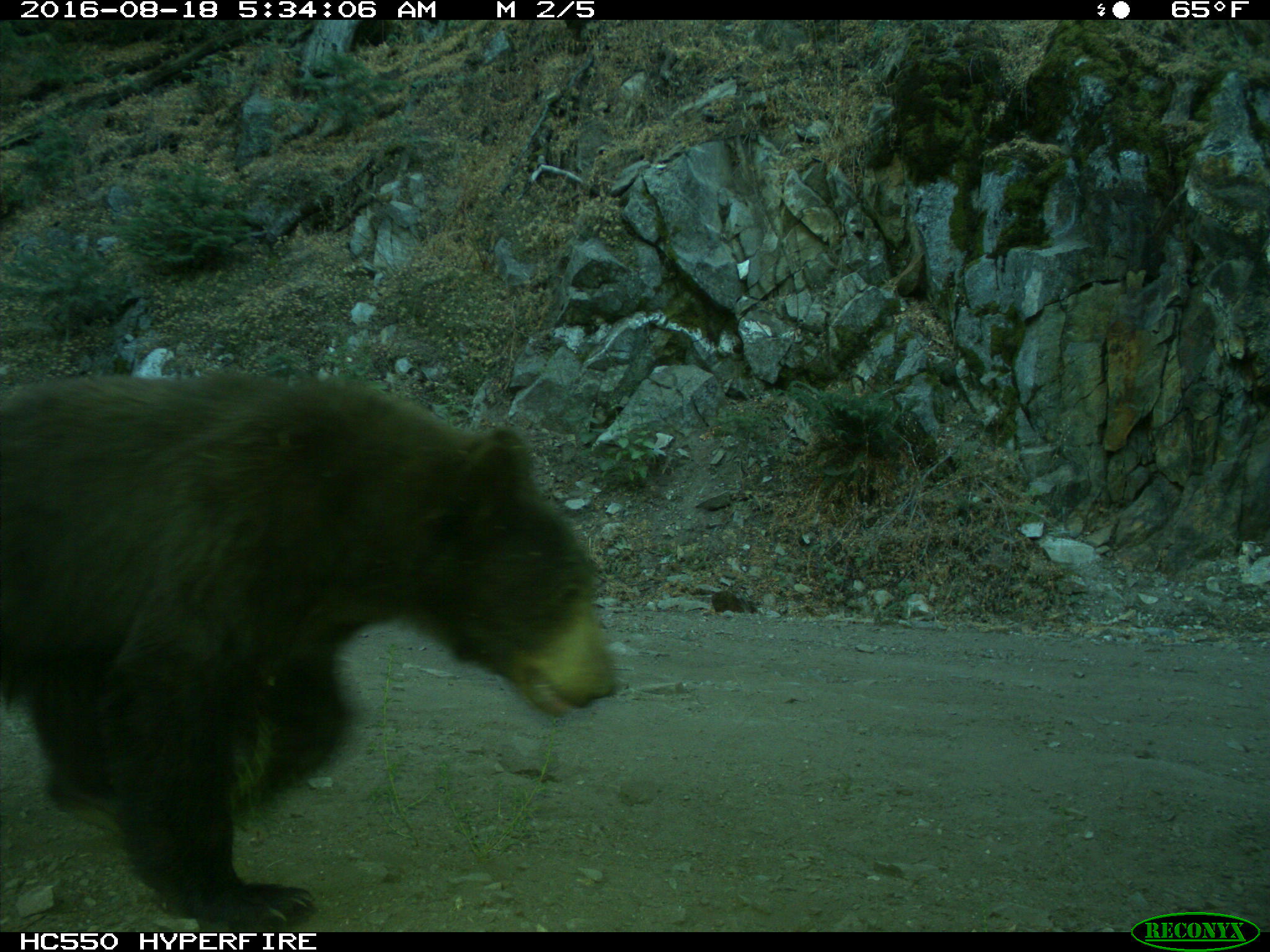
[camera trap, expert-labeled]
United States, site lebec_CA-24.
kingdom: Animalia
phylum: Chordata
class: Mammalia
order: Carnivora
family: Ursidae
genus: Ursus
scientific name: Ursus americanus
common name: american black bear